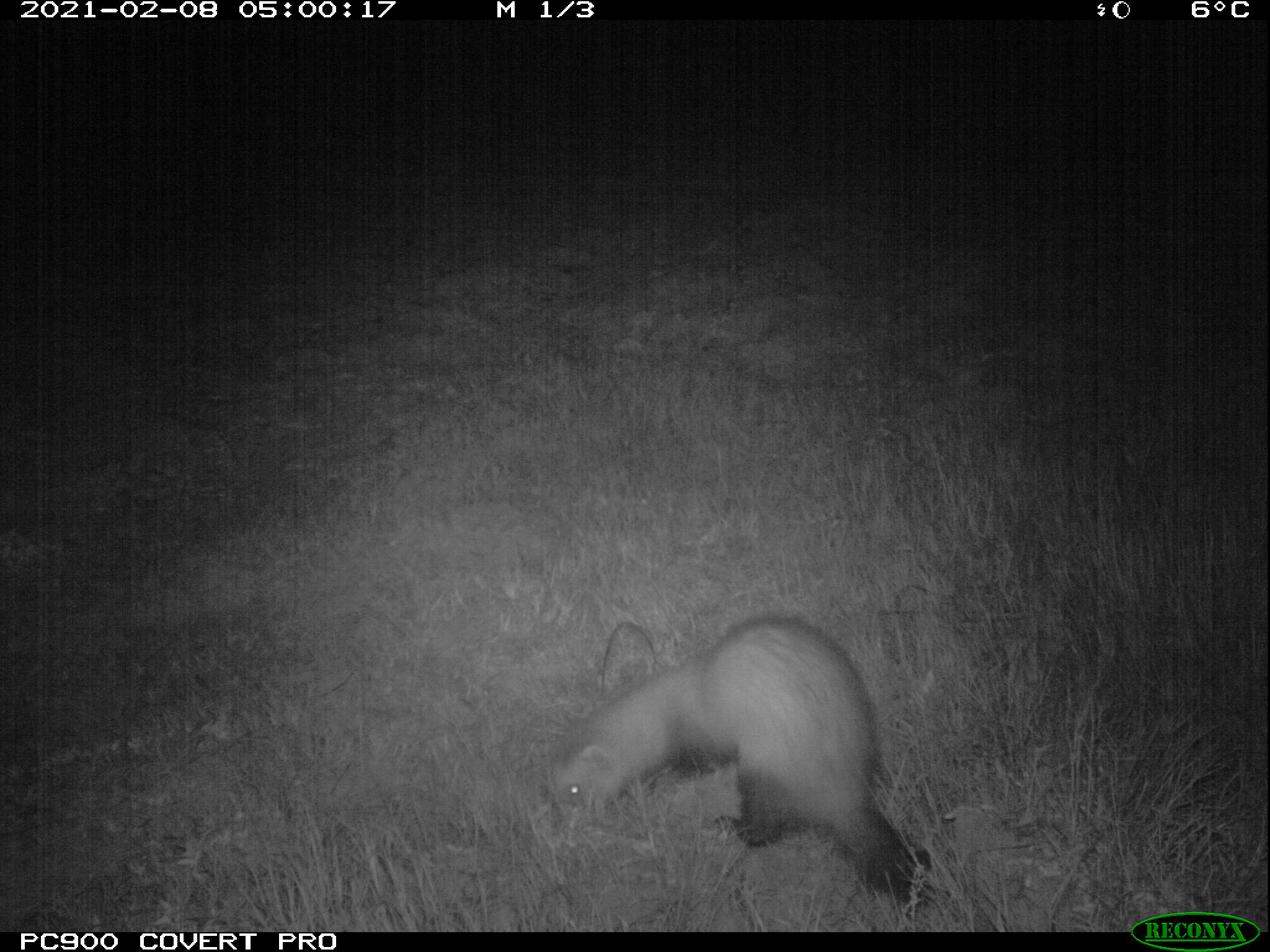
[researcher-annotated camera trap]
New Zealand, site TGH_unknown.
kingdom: Animalia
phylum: Chordata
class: Mammalia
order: Carnivora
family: Mustelidae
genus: Mustela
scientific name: Mustela furo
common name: ferret